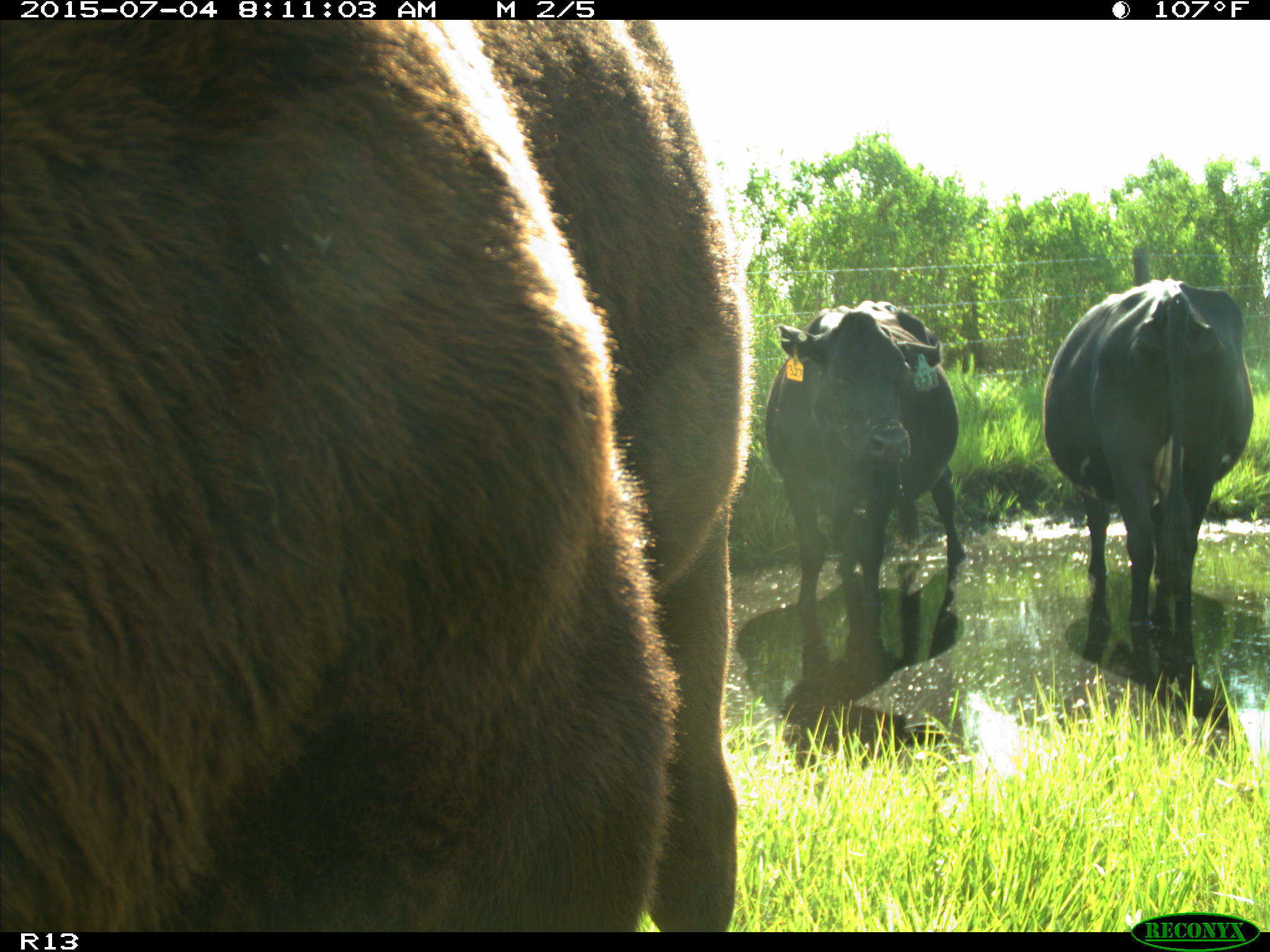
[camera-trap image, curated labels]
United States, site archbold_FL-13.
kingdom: Animalia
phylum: Chordata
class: Mammalia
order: Artiodactyla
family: Bovidae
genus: Bos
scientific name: Bos taurus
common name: domestic cow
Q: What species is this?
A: Bos taurus (domestic cow).